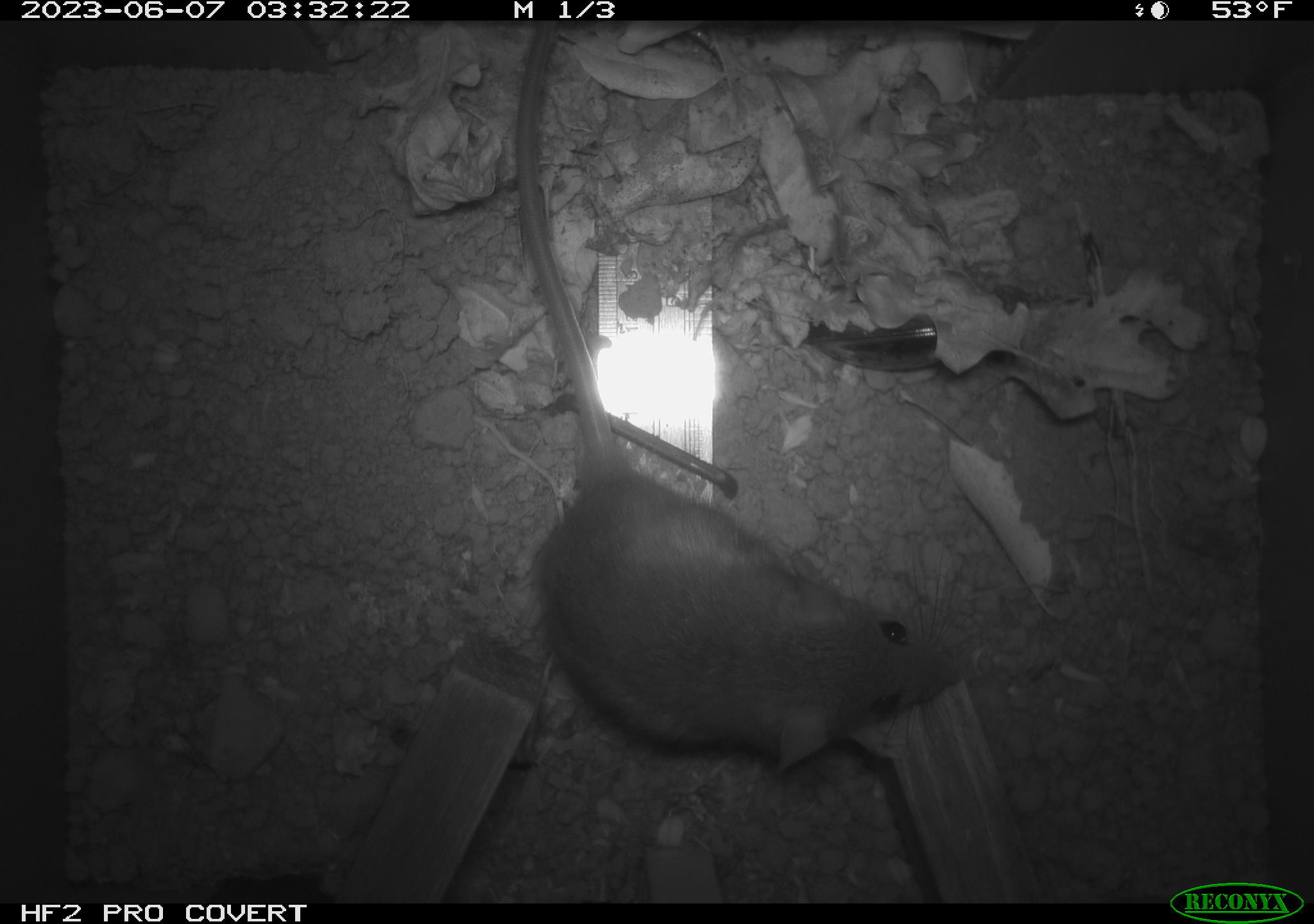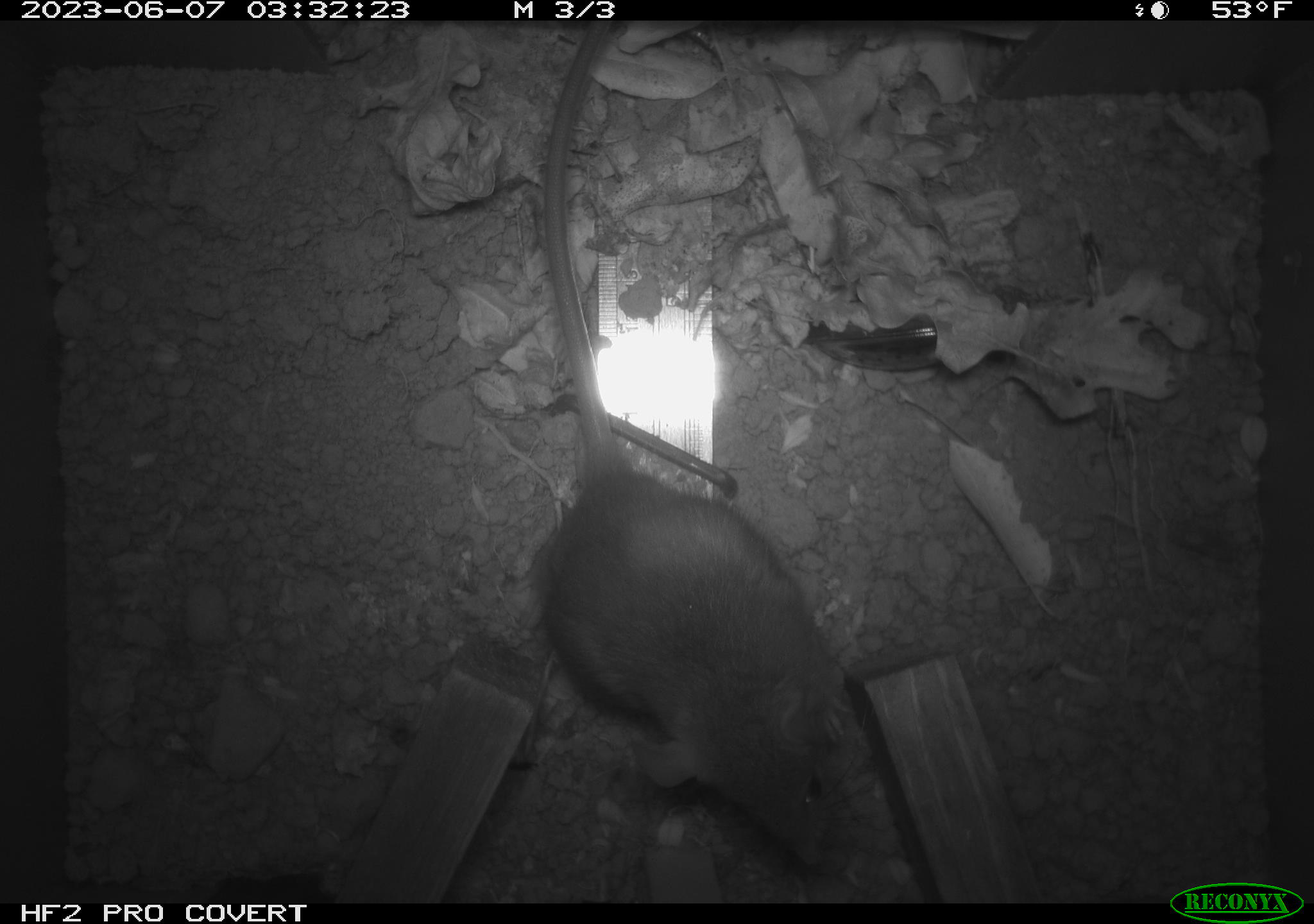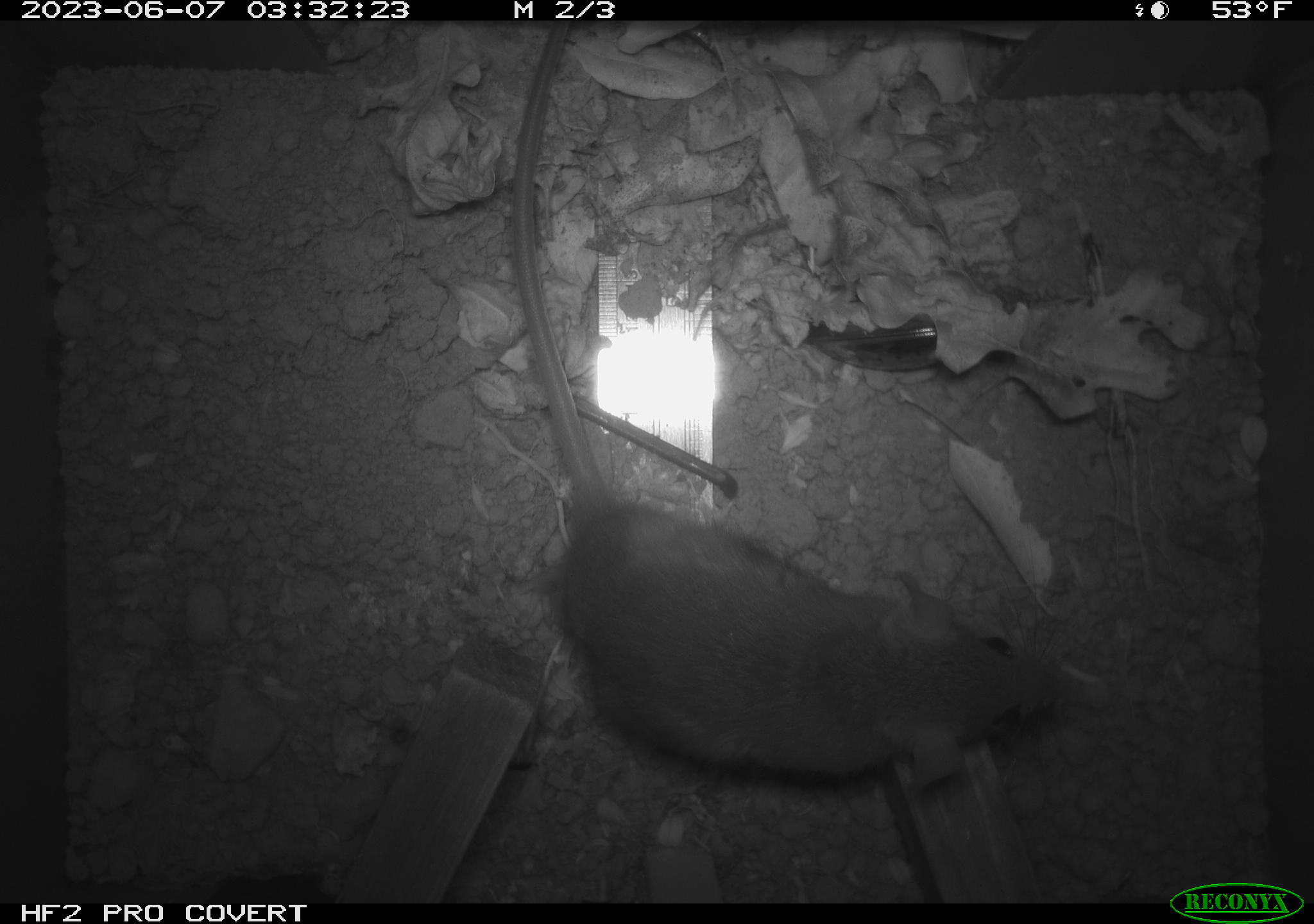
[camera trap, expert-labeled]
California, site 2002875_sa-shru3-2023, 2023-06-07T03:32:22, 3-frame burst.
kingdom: Animalia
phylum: Chordata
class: Mammalia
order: Rodentia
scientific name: Rodentia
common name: mouse species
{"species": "mouse species (Rodentia)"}